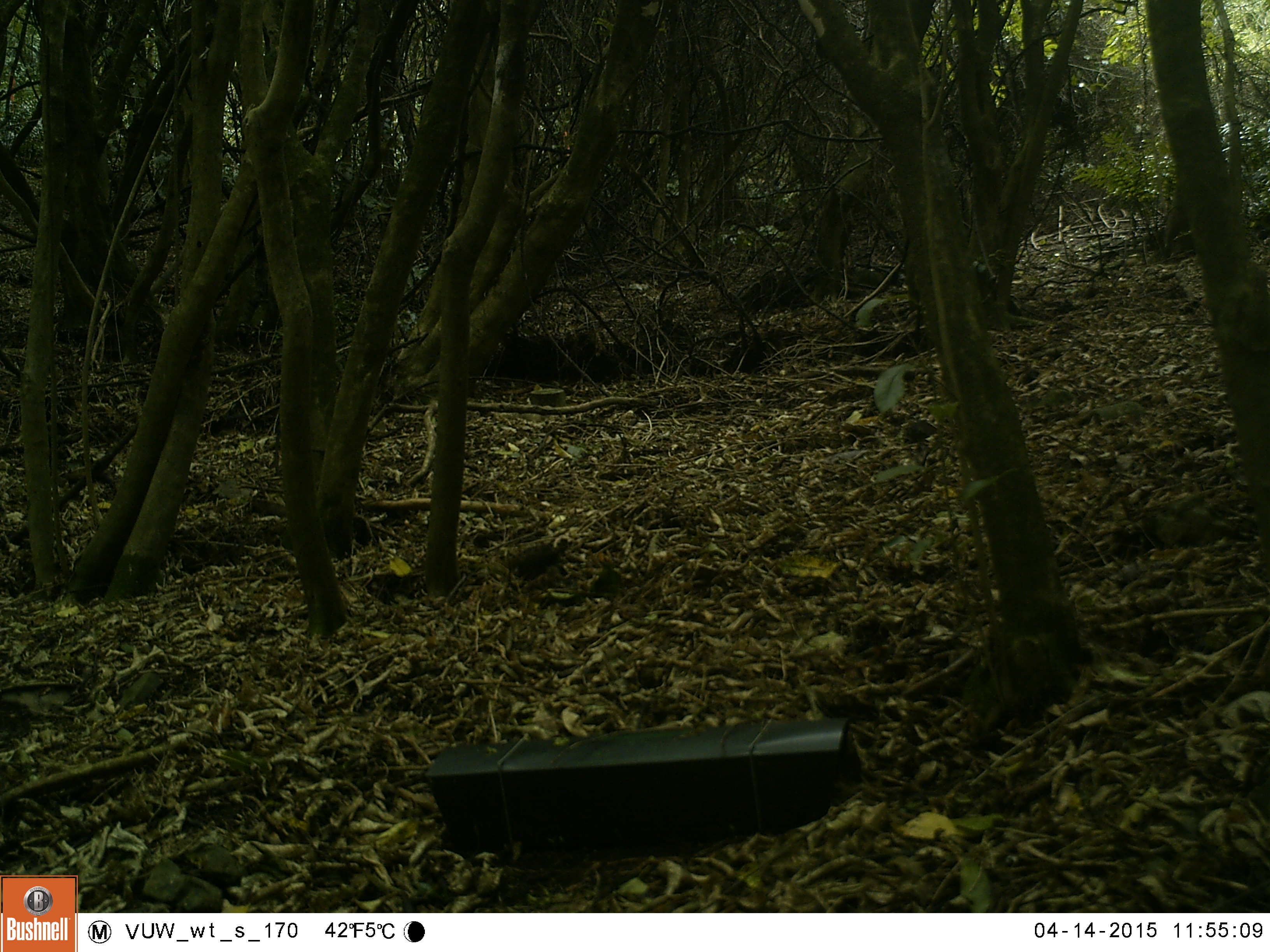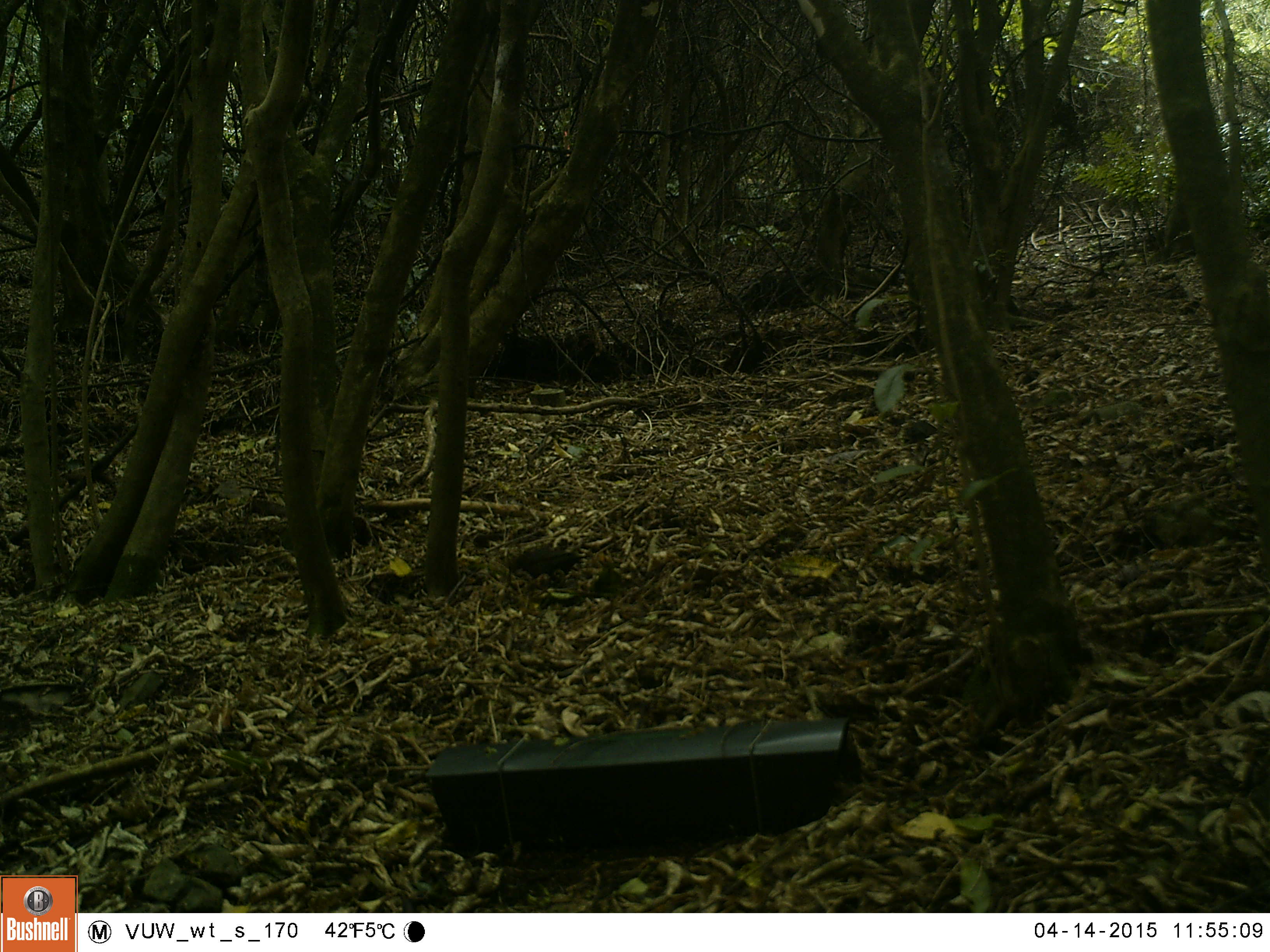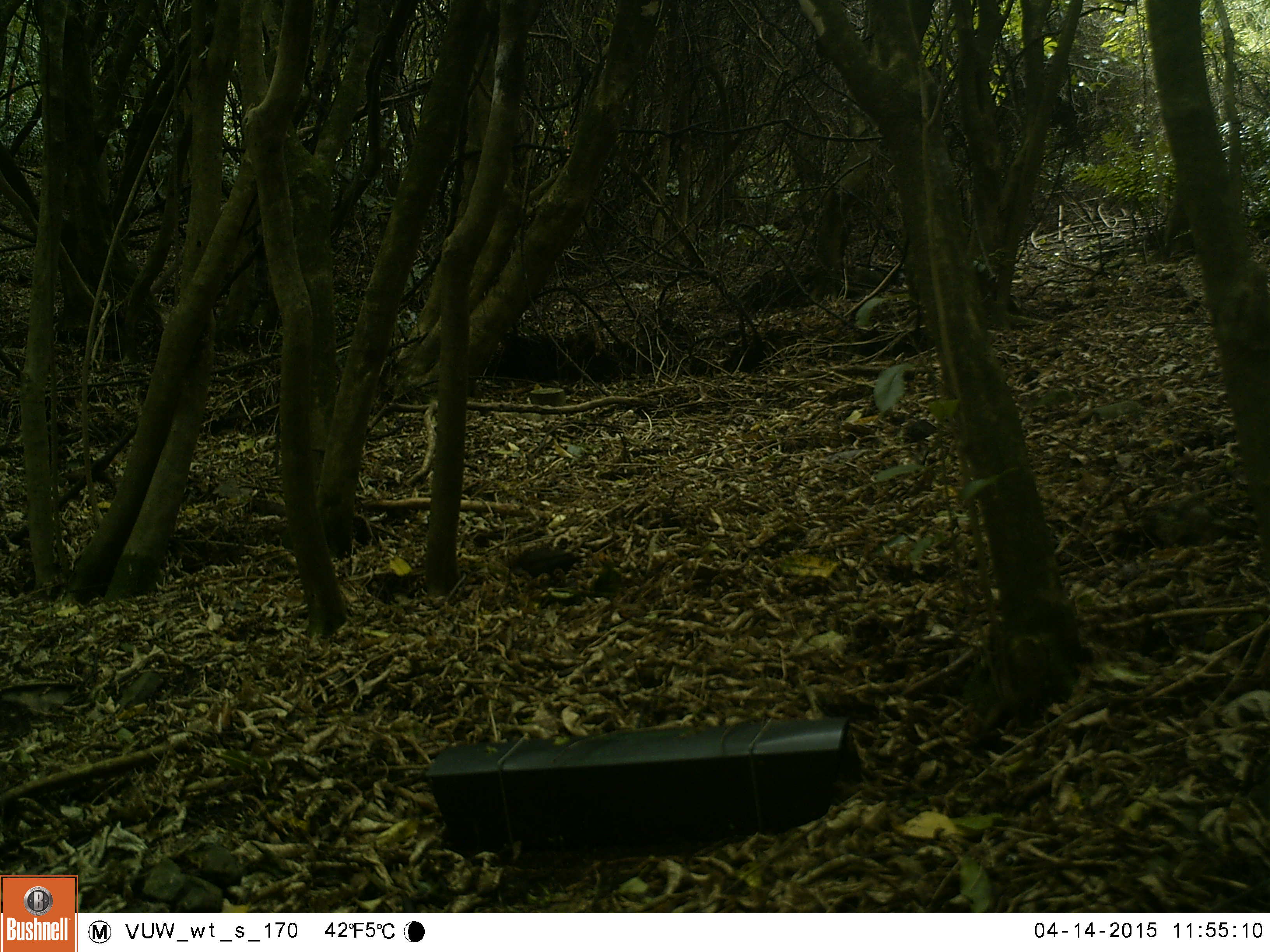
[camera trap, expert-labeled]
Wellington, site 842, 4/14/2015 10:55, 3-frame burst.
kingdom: Animalia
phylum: Chordata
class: Aves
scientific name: Aves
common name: bird